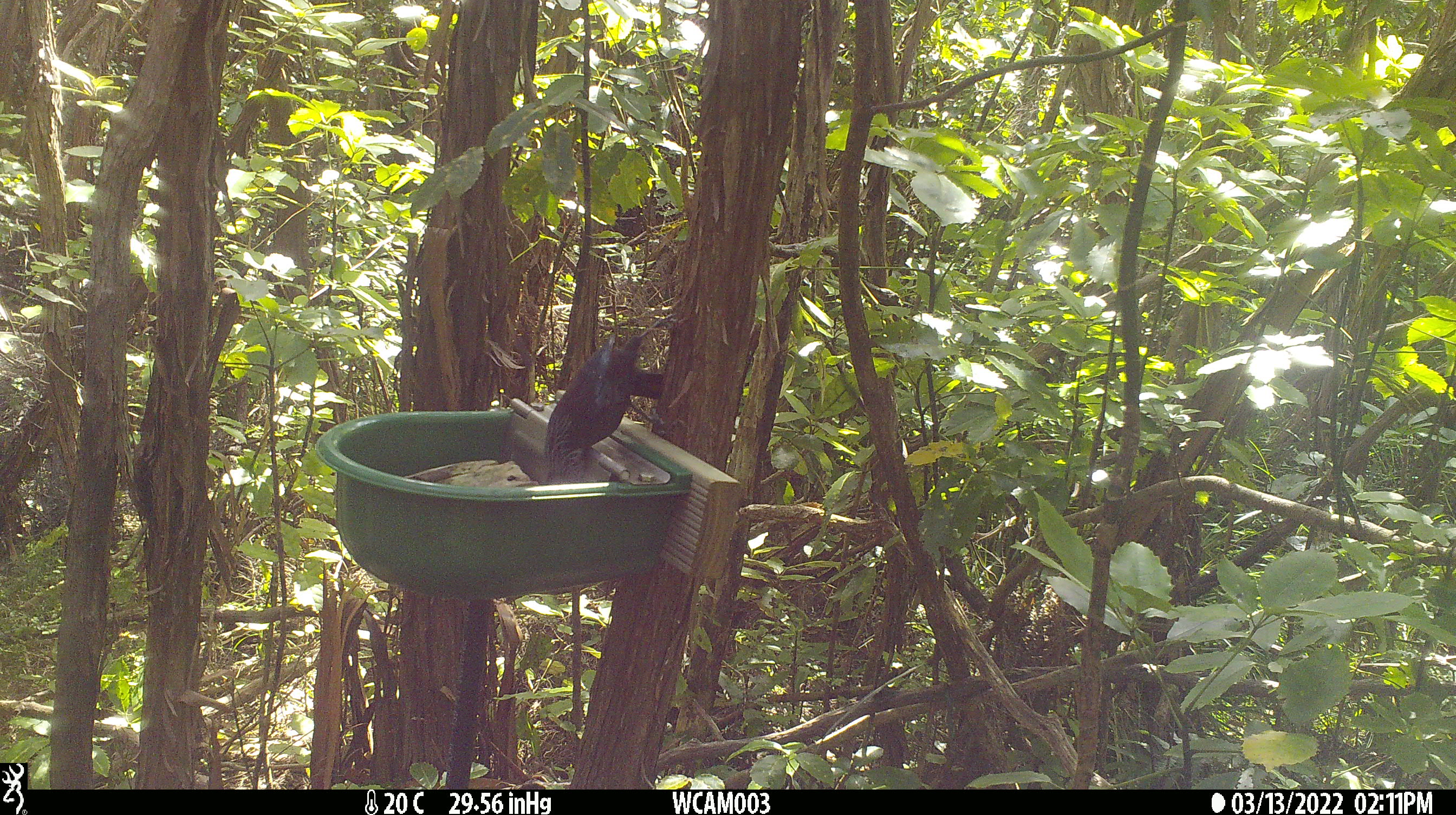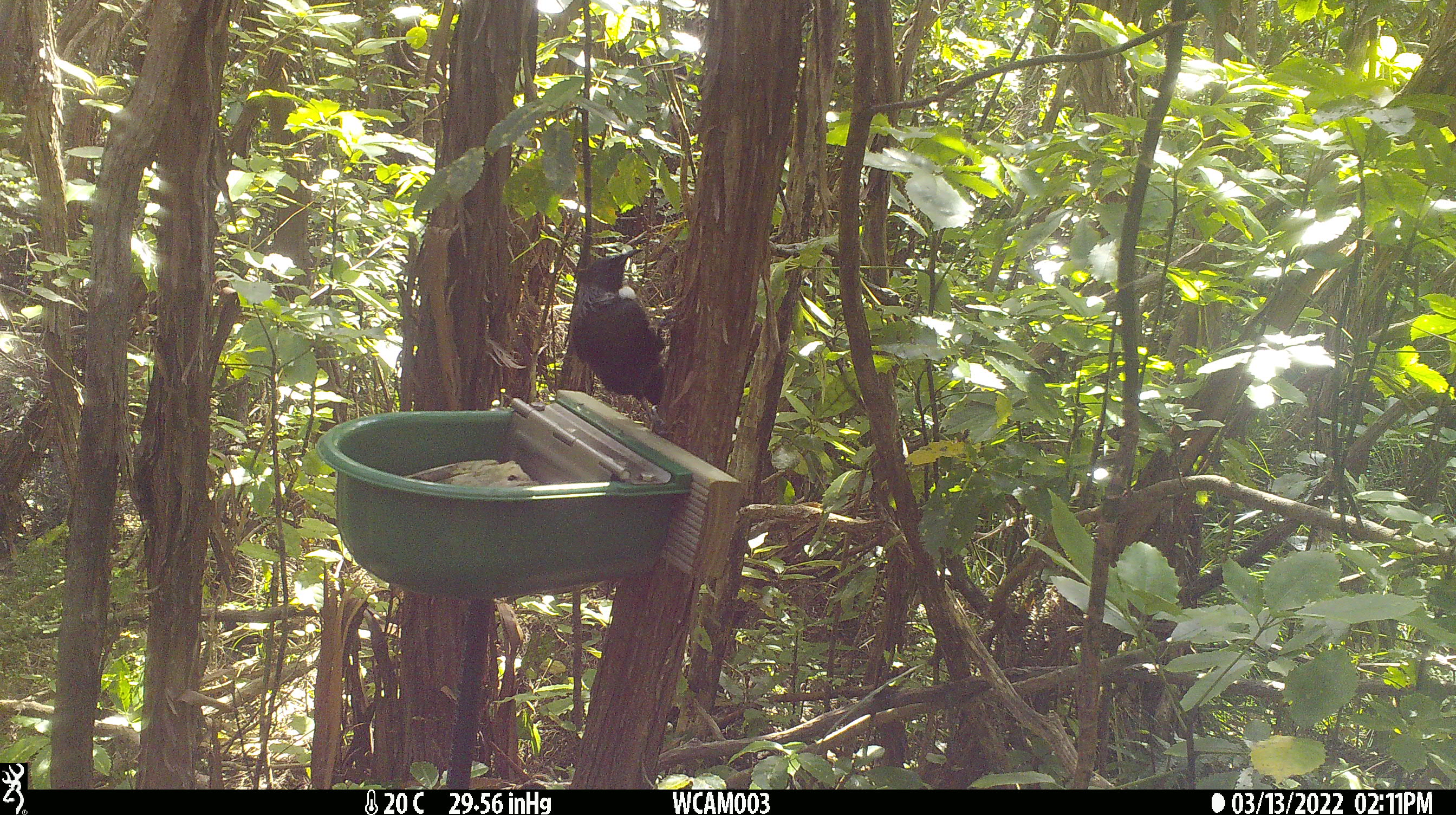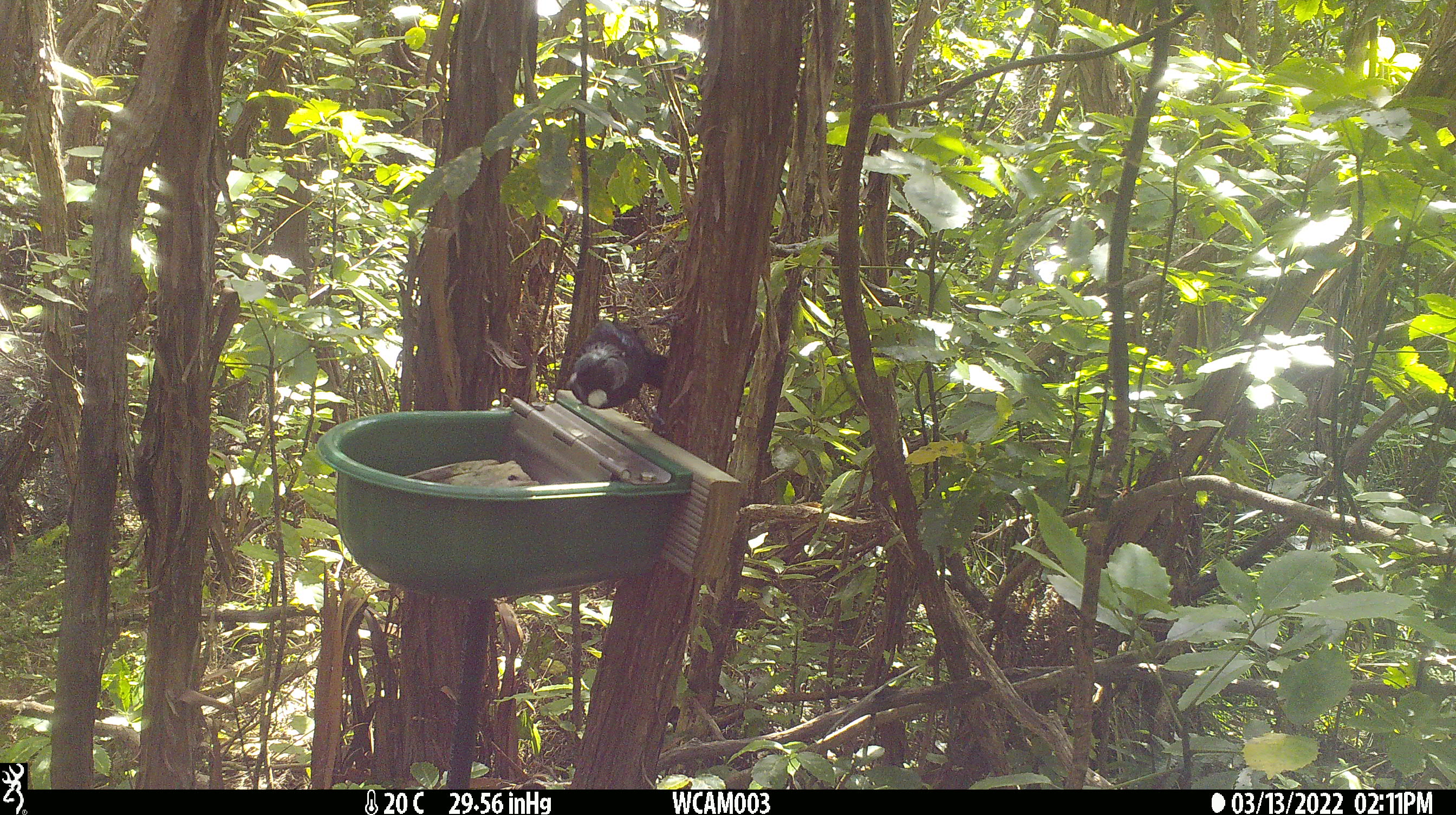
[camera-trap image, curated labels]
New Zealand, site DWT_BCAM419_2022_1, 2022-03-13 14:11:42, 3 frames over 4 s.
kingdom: Animalia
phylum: Chordata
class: Aves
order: Passeriformes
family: Meliphagidae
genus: Prosthemadera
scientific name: Prosthemadera novaeseelandiae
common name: tui